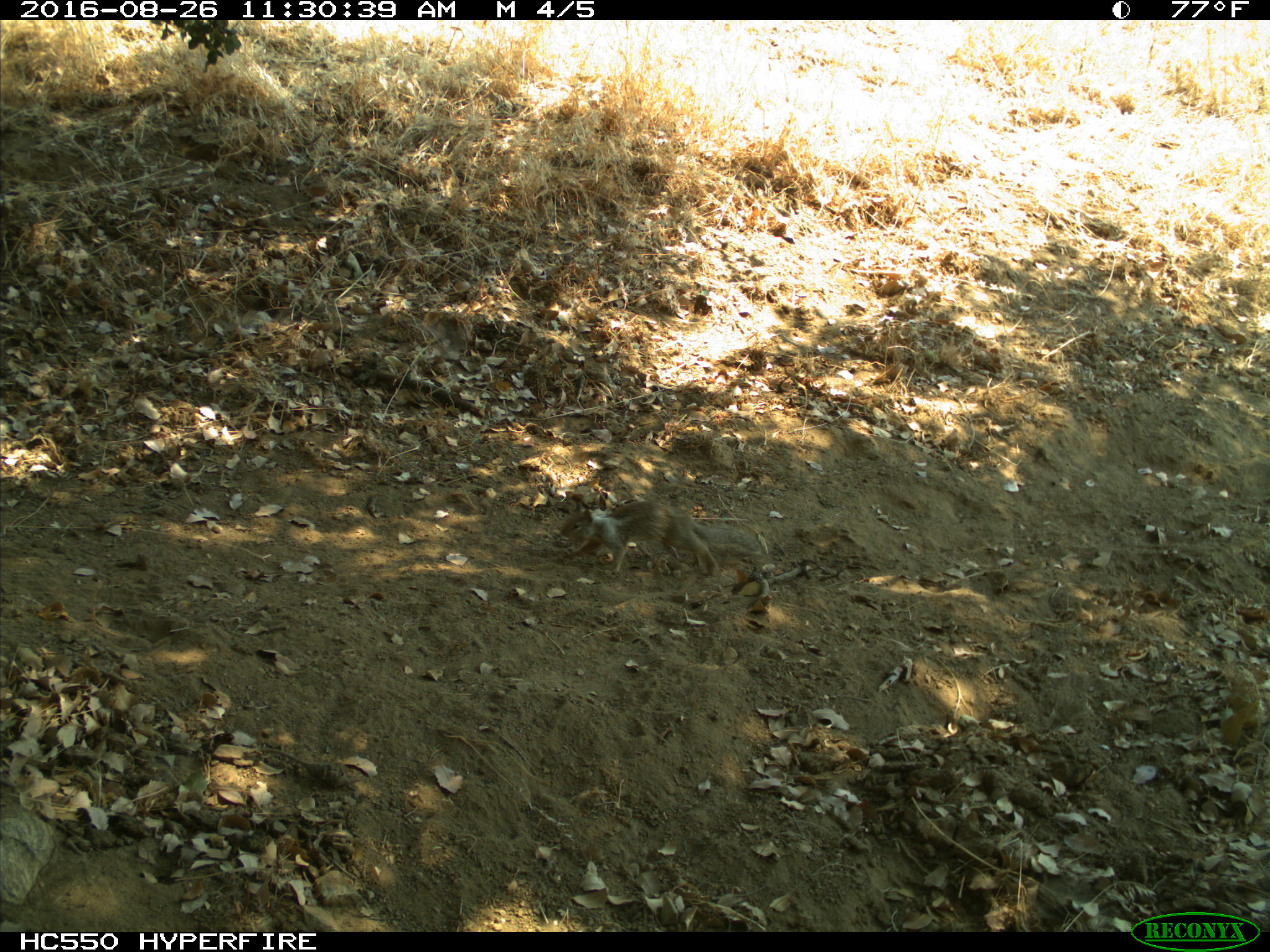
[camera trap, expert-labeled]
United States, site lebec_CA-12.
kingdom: Animalia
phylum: Chordata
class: Mammalia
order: Rodentia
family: Sciuridae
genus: Otospermophilus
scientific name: Otospermophilus beecheyi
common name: california ground squirrel